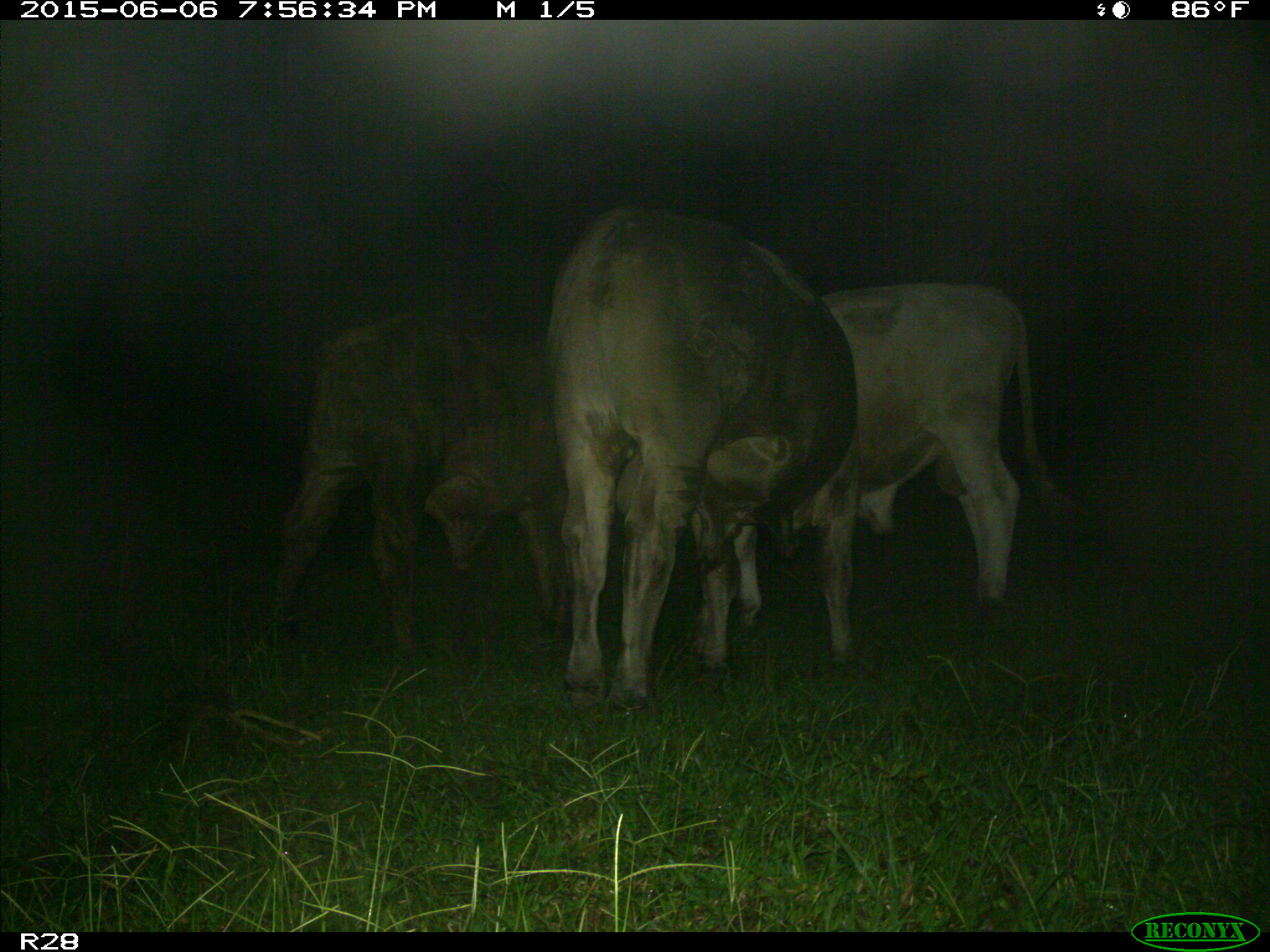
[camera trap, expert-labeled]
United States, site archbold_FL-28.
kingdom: Animalia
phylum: Chordata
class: Mammalia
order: Artiodactyla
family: Bovidae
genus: Bos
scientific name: Bos taurus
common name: domestic cow